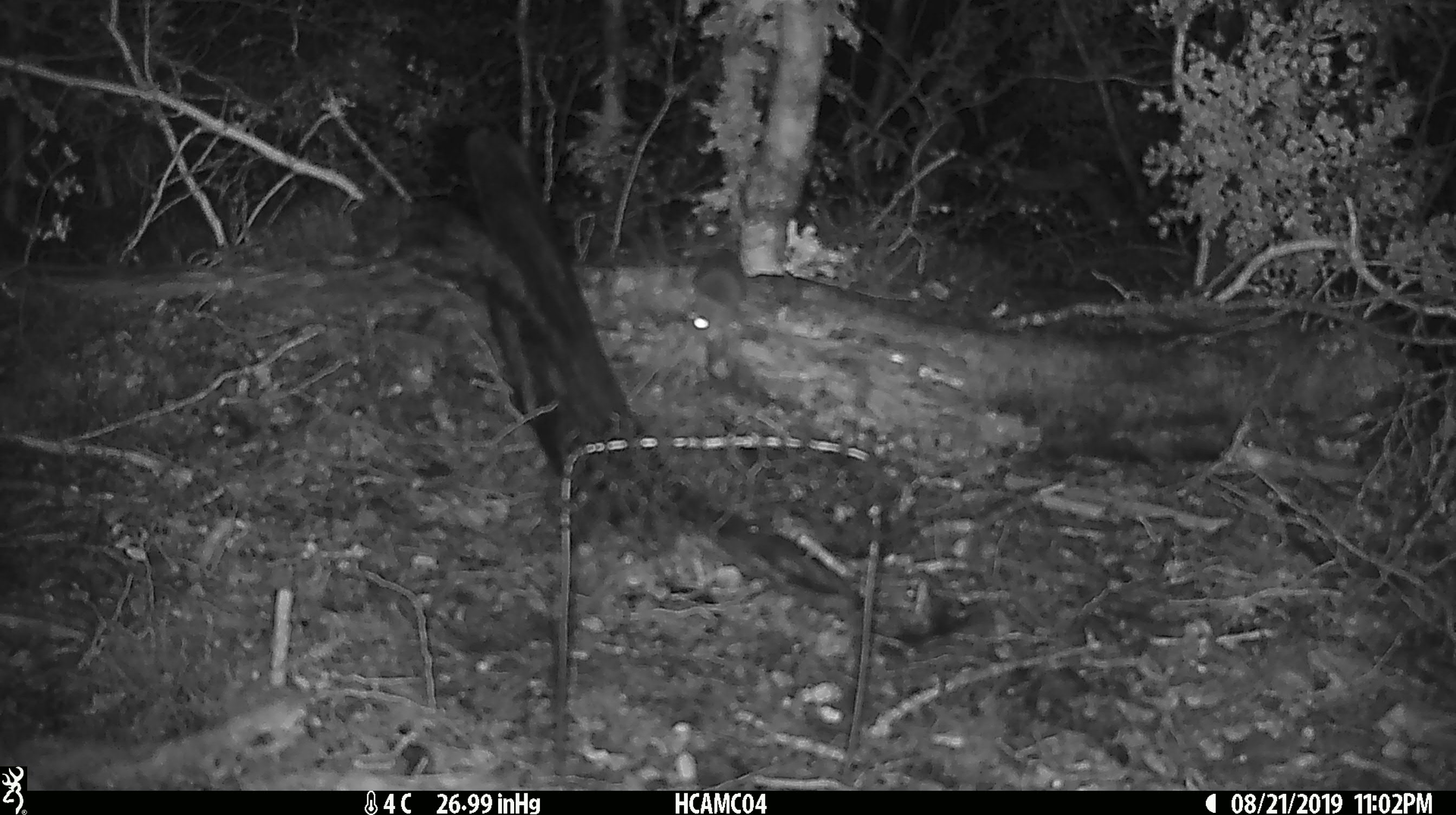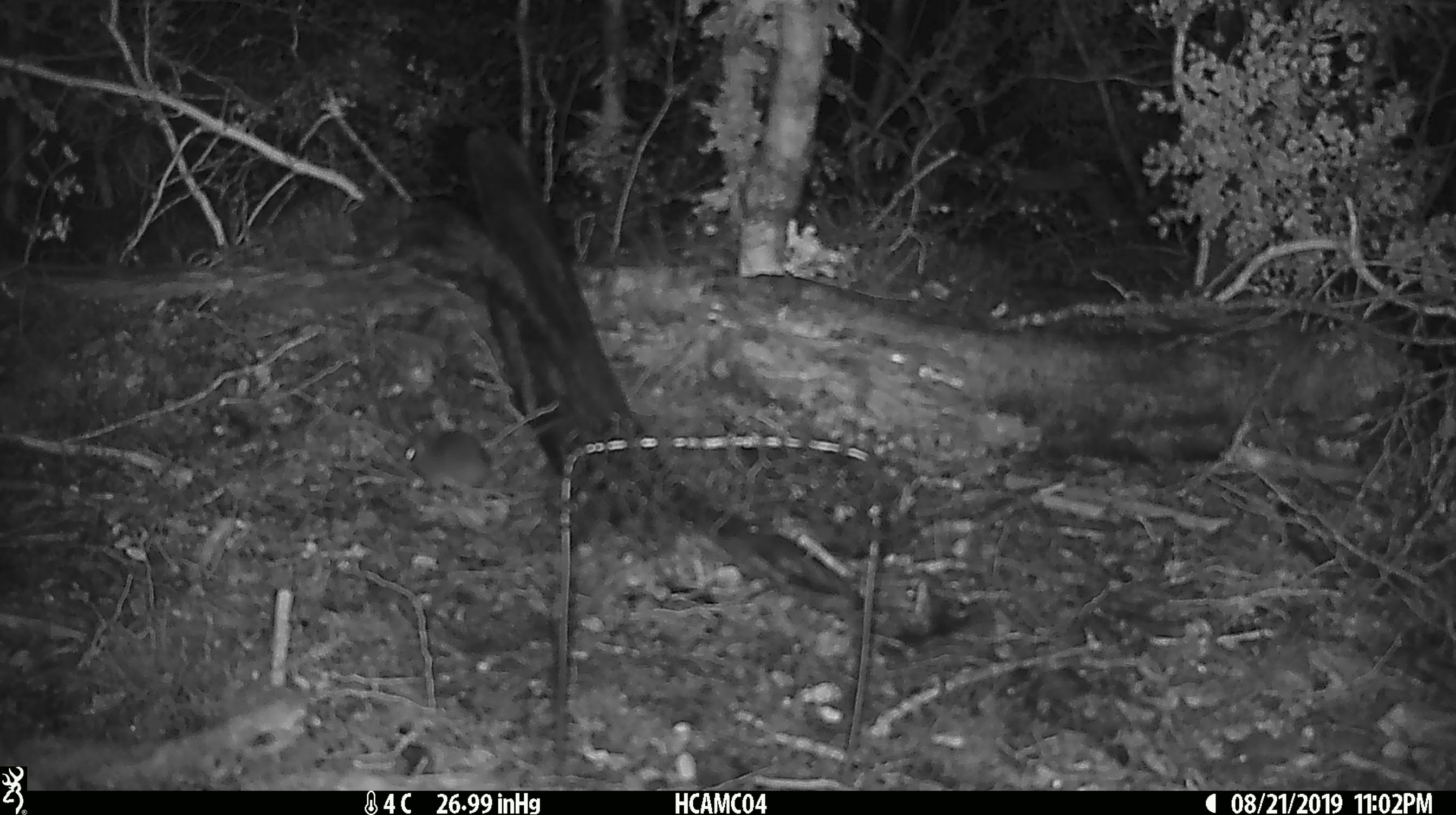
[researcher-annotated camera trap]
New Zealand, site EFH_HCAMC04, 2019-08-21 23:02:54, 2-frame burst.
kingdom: Animalia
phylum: Chordata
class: Mammalia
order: Rodentia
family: Muridae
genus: Mus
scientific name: Mus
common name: mouse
Mouse (Mus).